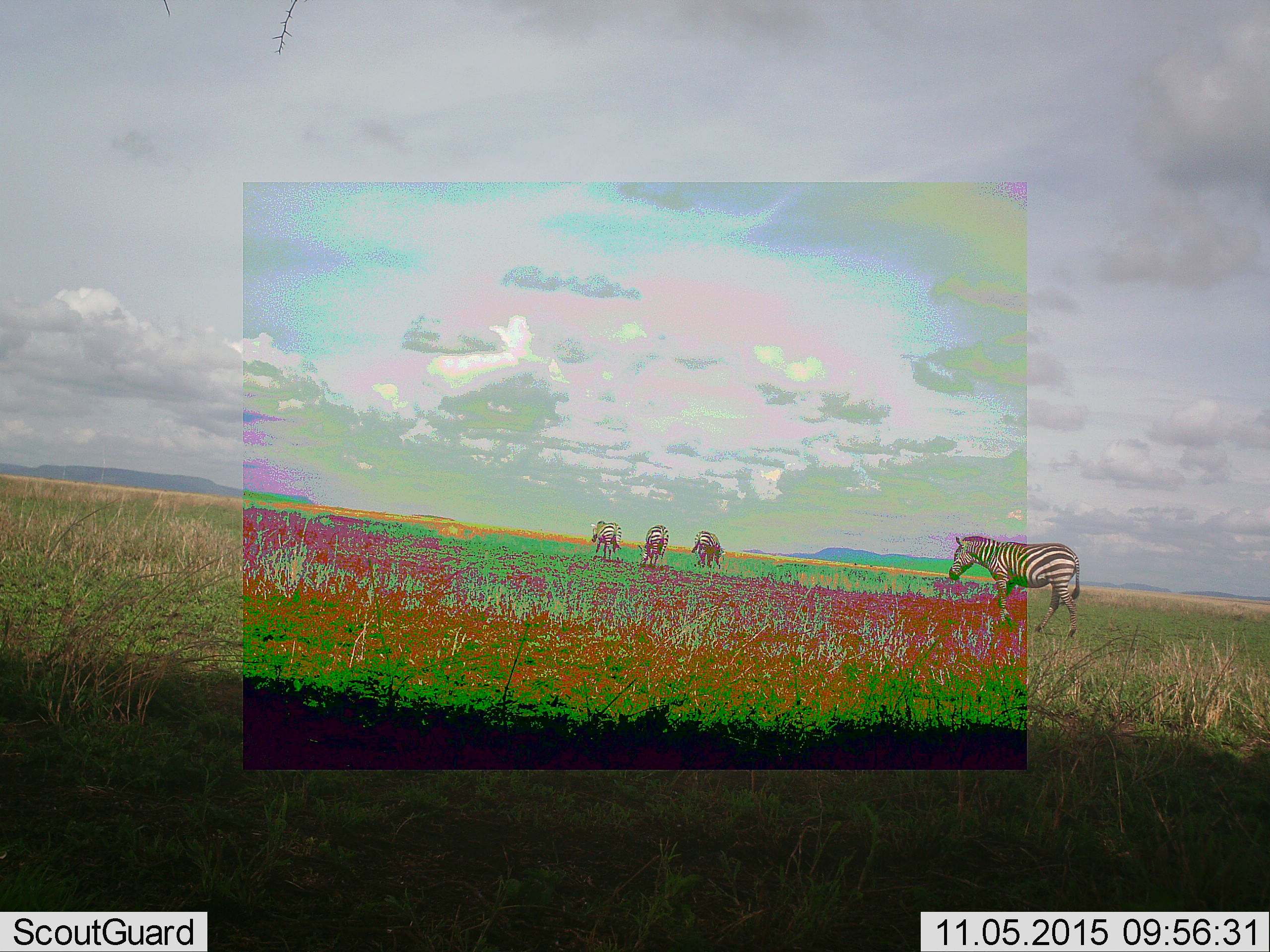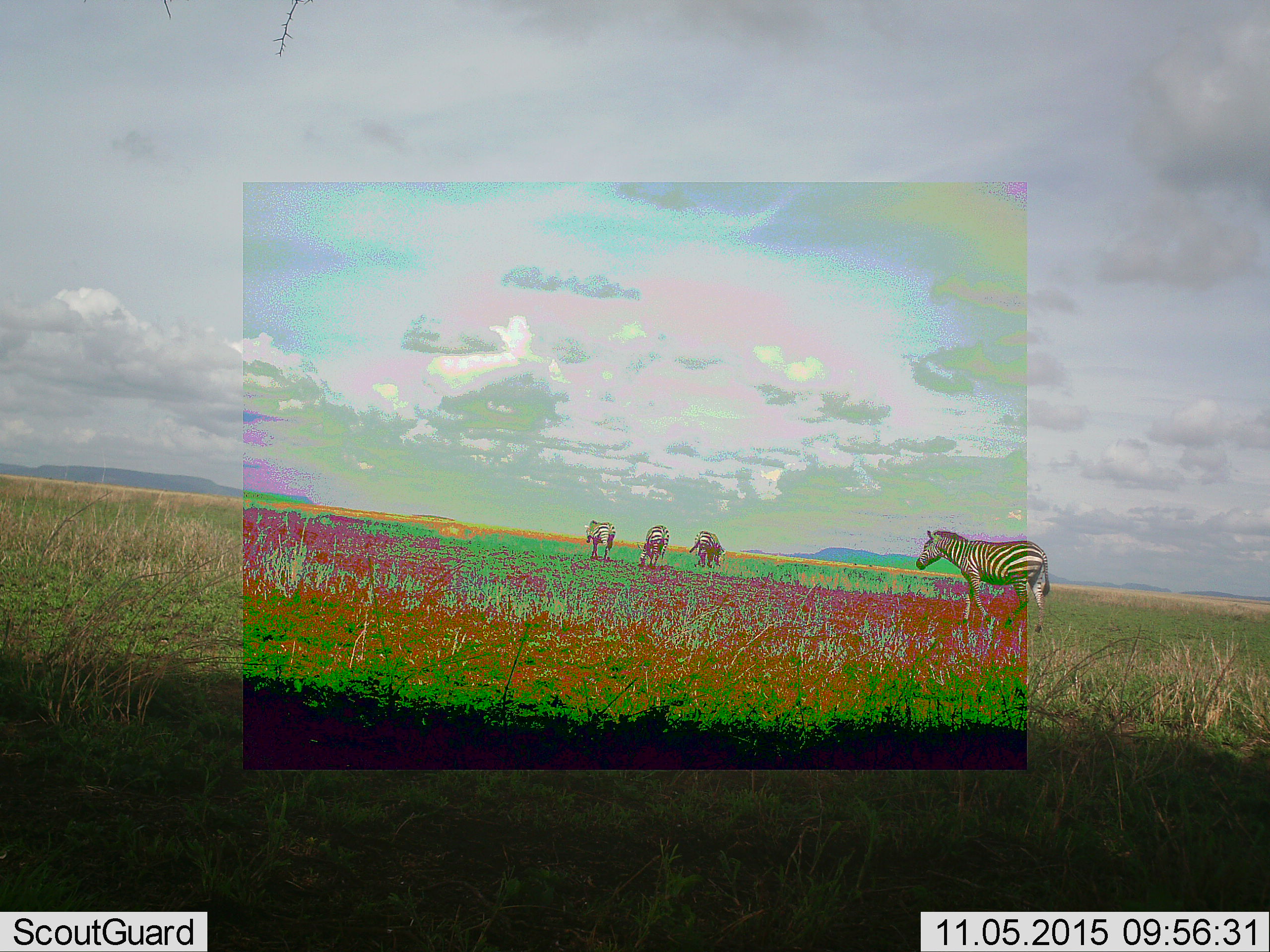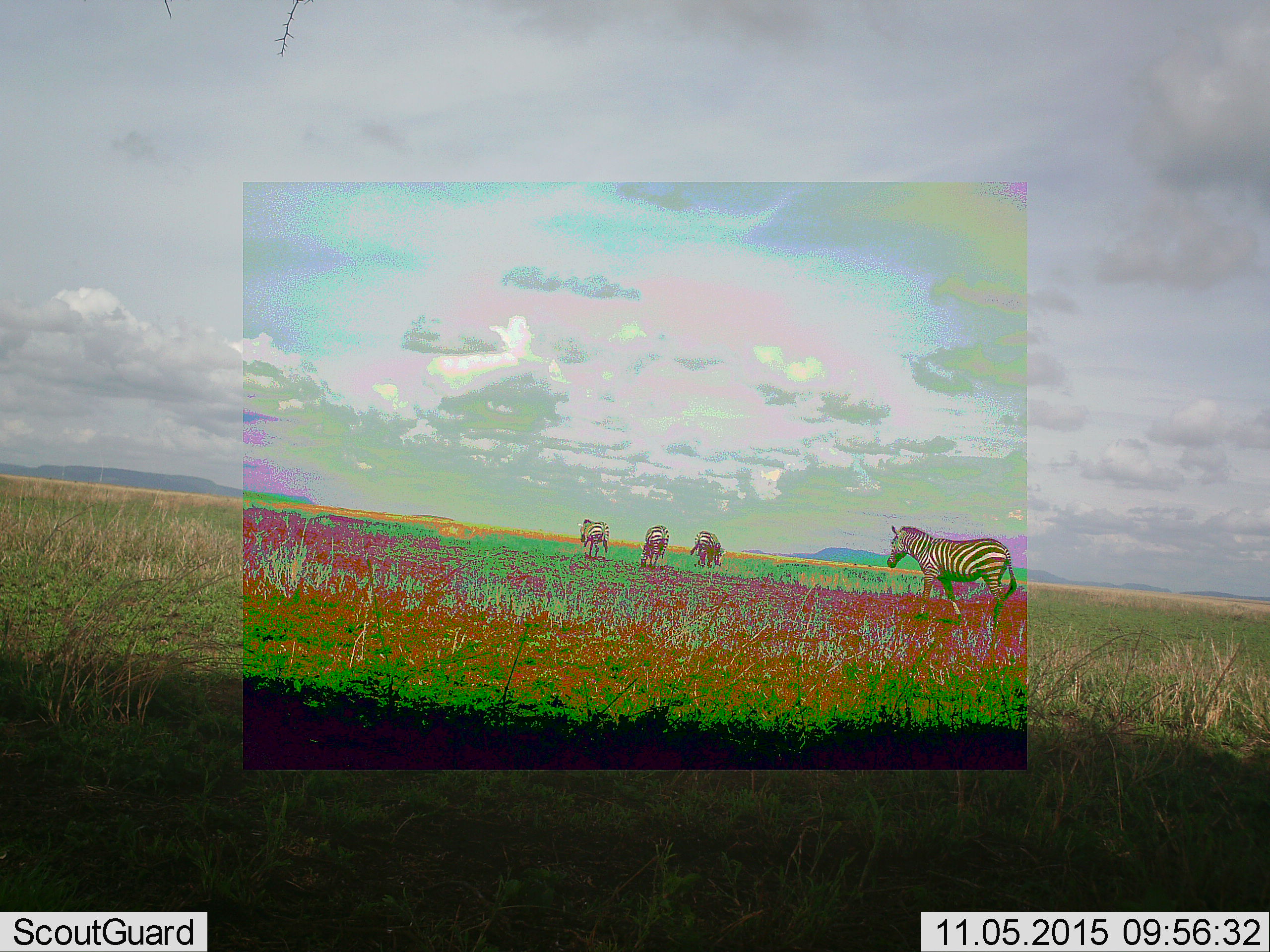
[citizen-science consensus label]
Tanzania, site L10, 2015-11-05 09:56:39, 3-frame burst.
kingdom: Animalia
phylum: Chordata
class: Mammalia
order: Perissodactyla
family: Equidae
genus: Equus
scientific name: Equus quagga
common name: plains zebra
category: zebra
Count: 4.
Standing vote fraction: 60%.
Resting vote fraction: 0%.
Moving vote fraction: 80%.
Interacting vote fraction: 0%.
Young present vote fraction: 0%.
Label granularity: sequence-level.